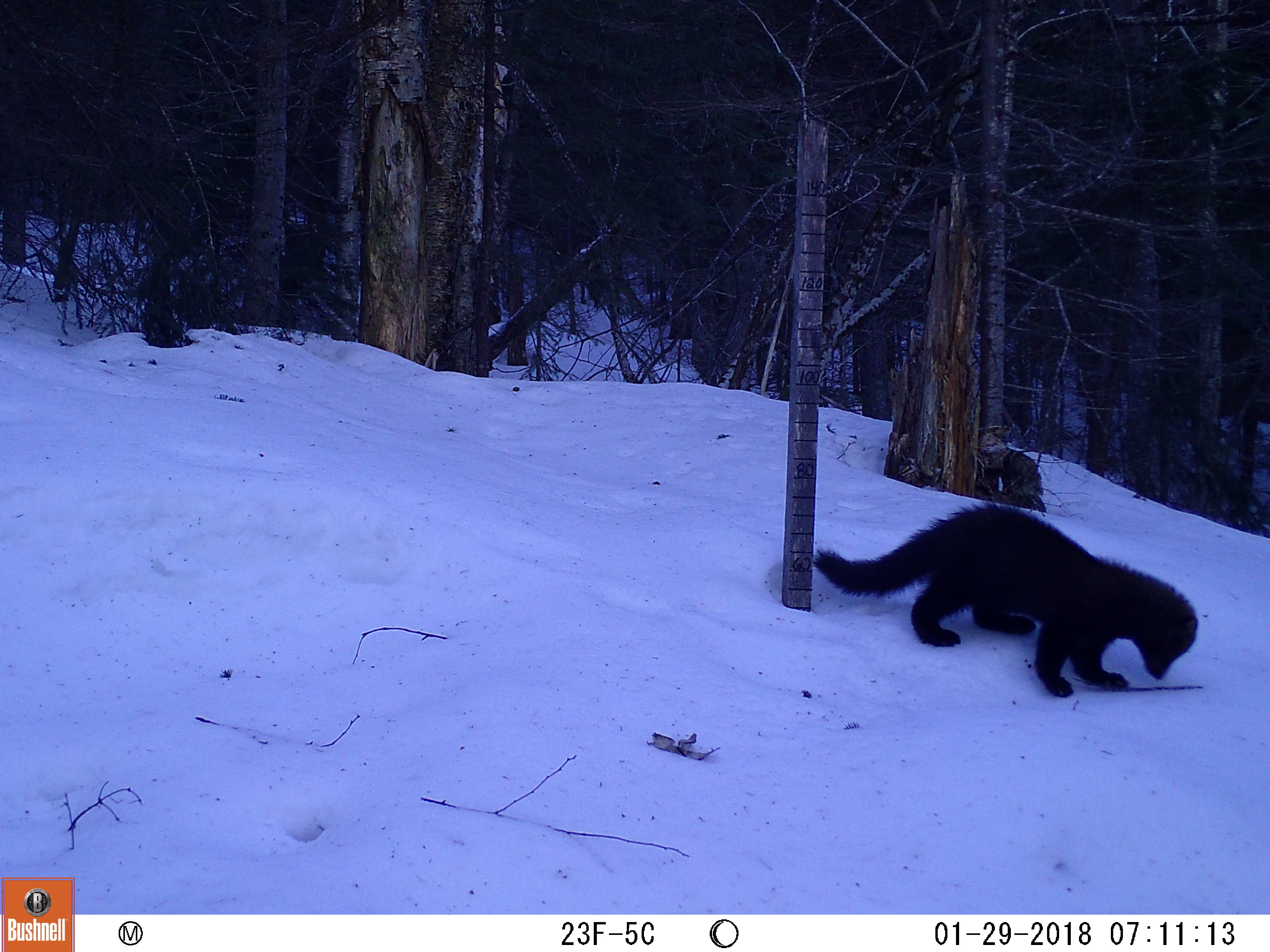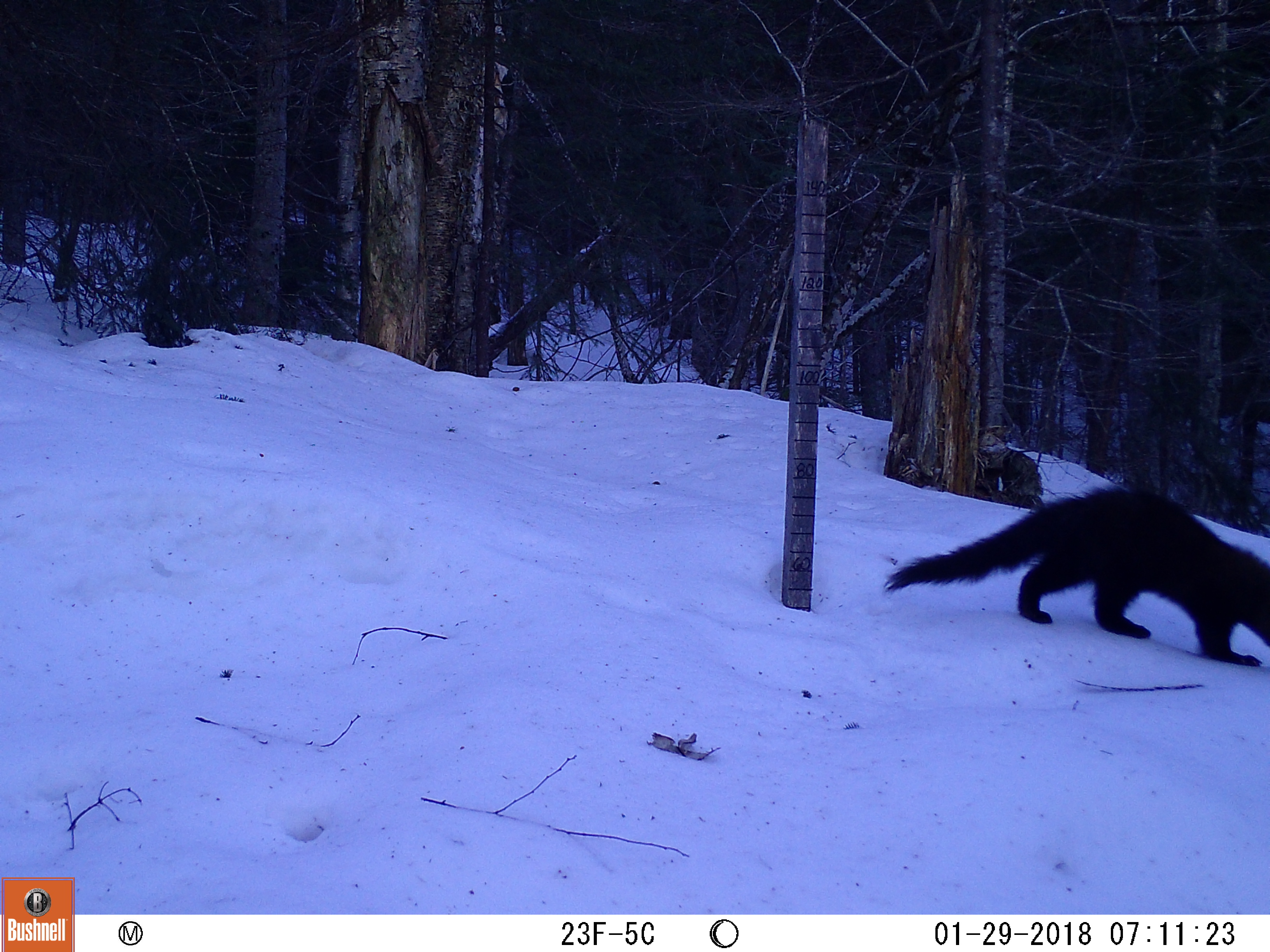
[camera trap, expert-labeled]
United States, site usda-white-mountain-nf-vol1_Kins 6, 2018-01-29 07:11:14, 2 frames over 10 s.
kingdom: Animalia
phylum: Chordata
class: Mammalia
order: Carnivora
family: Mustelidae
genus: Pekania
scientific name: Pekania pennanti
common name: fisher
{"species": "fisher (Pekania pennanti)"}